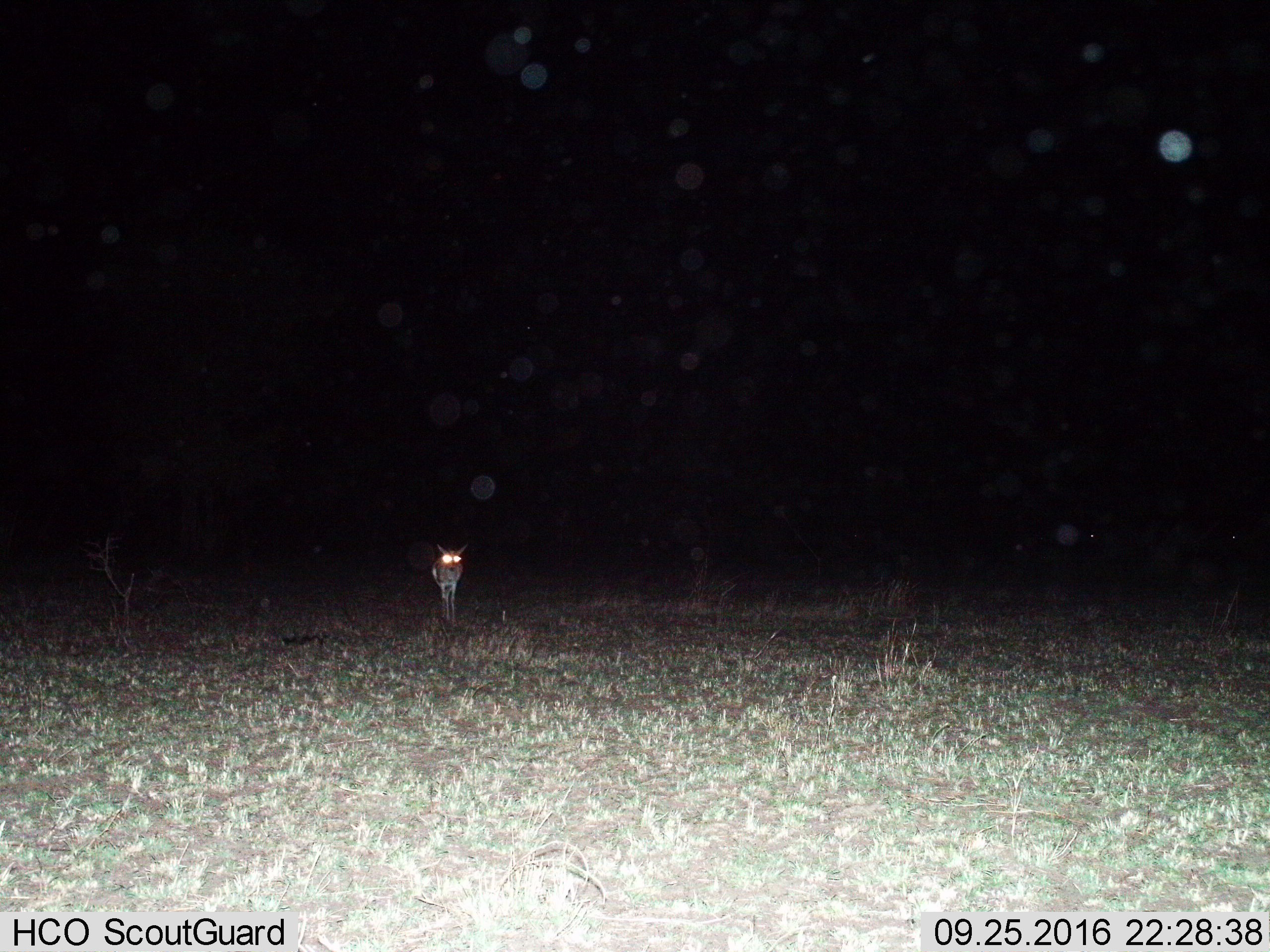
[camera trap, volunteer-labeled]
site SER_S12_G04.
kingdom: Animalia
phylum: Chordata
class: Mammalia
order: Artiodactyla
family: Bovidae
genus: Eudorcas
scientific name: Eudorcas thomsonii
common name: thomson's gazelle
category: gazellethomsons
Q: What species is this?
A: Gazellethomsons (thomson's gazelle) (Eudorcas thomsonii).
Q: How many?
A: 1.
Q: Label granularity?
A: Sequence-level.